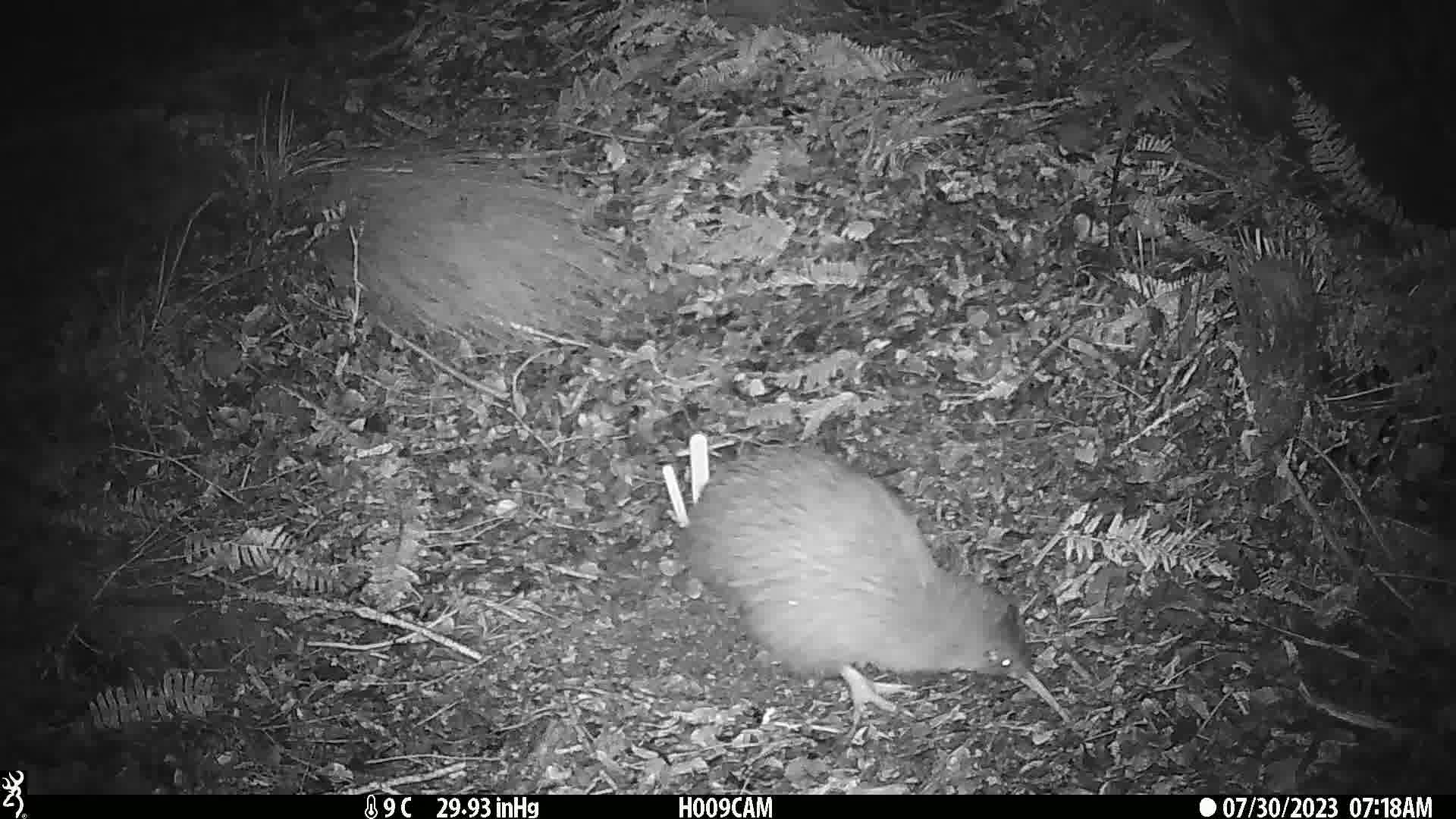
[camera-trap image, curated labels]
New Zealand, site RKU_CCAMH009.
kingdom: Animalia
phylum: Chordata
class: Aves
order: Apterygiformes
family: Apterygidae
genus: Apteryx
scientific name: Apteryx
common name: kiwi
Kiwi (Apteryx).